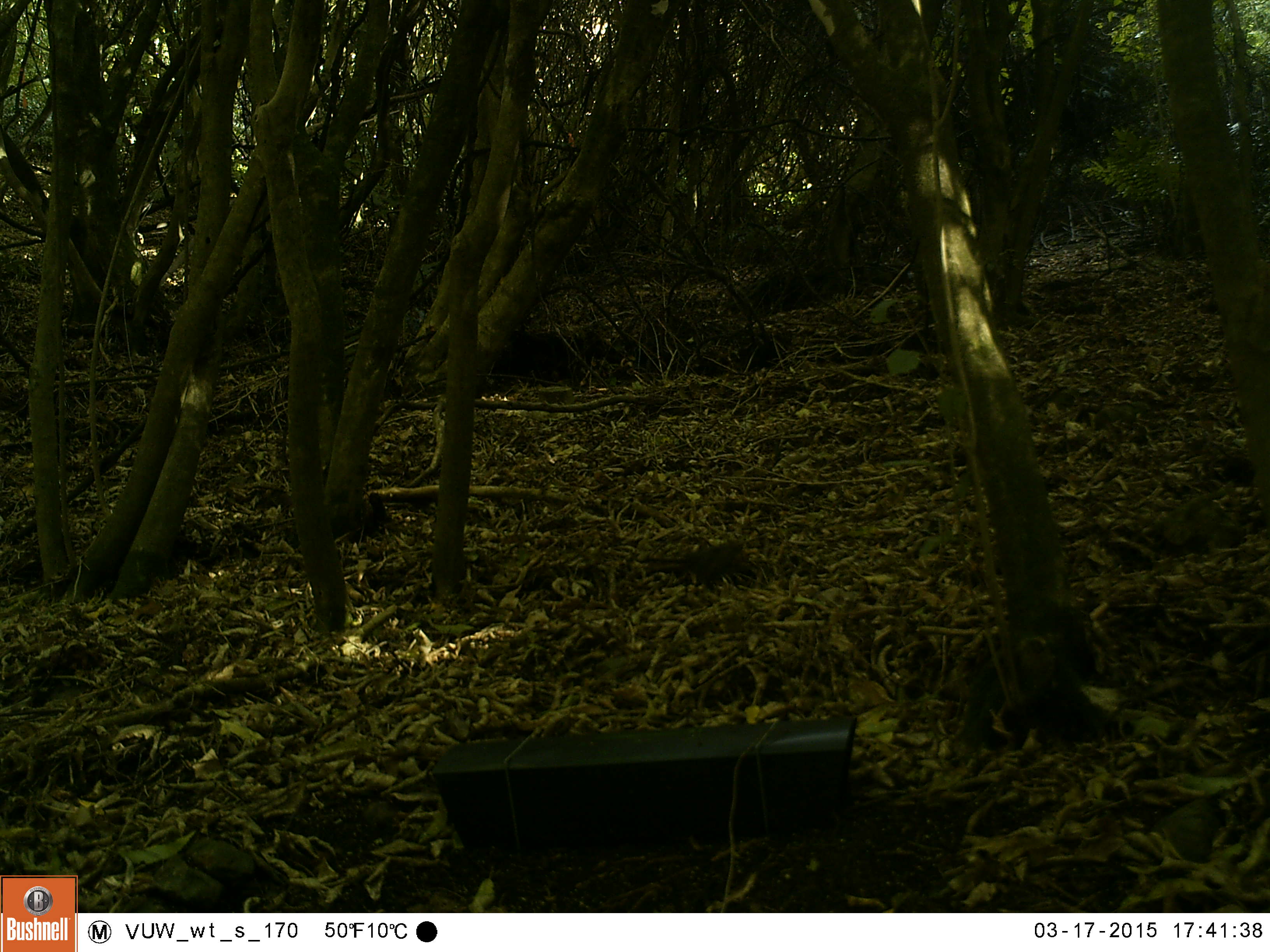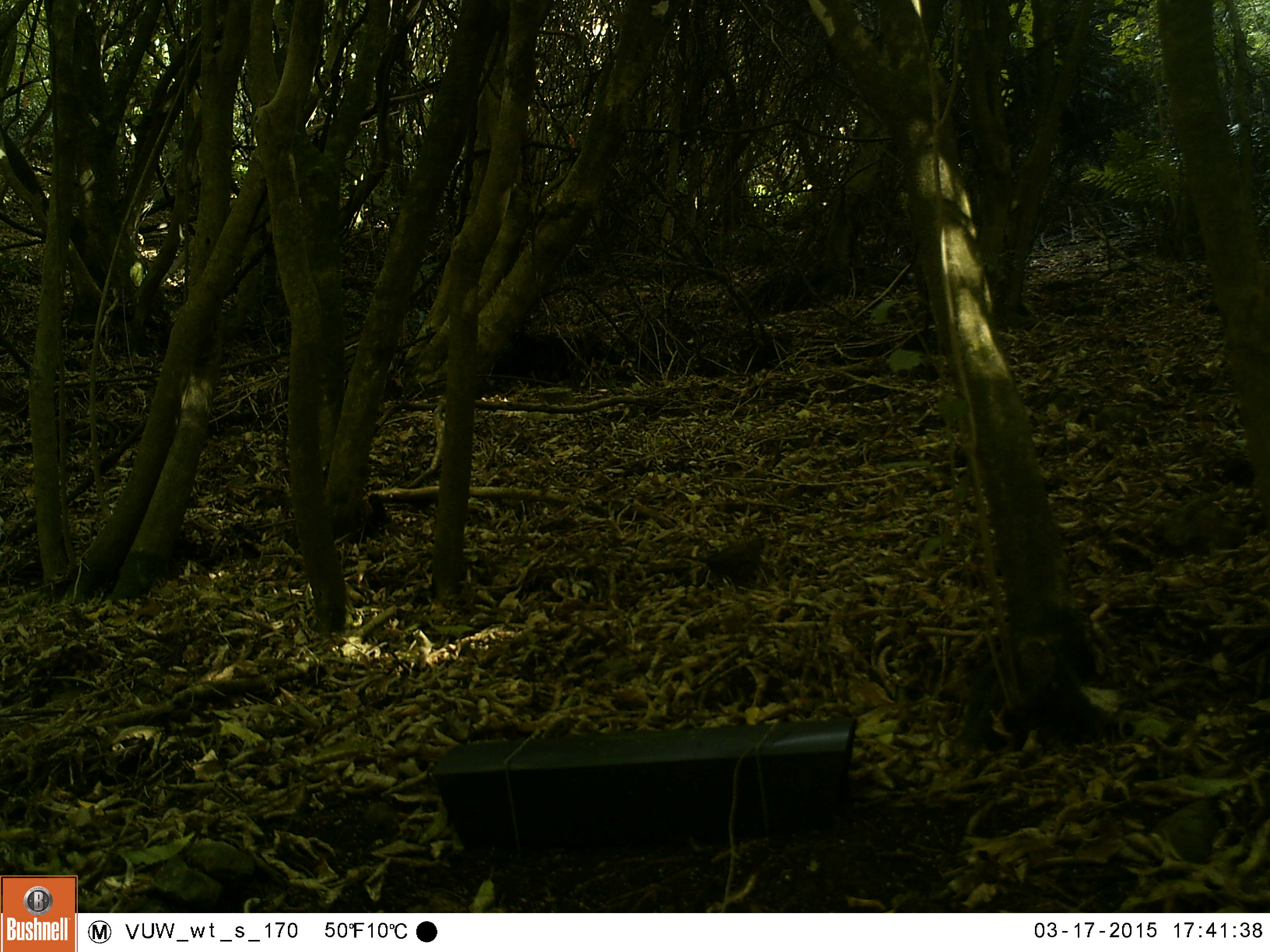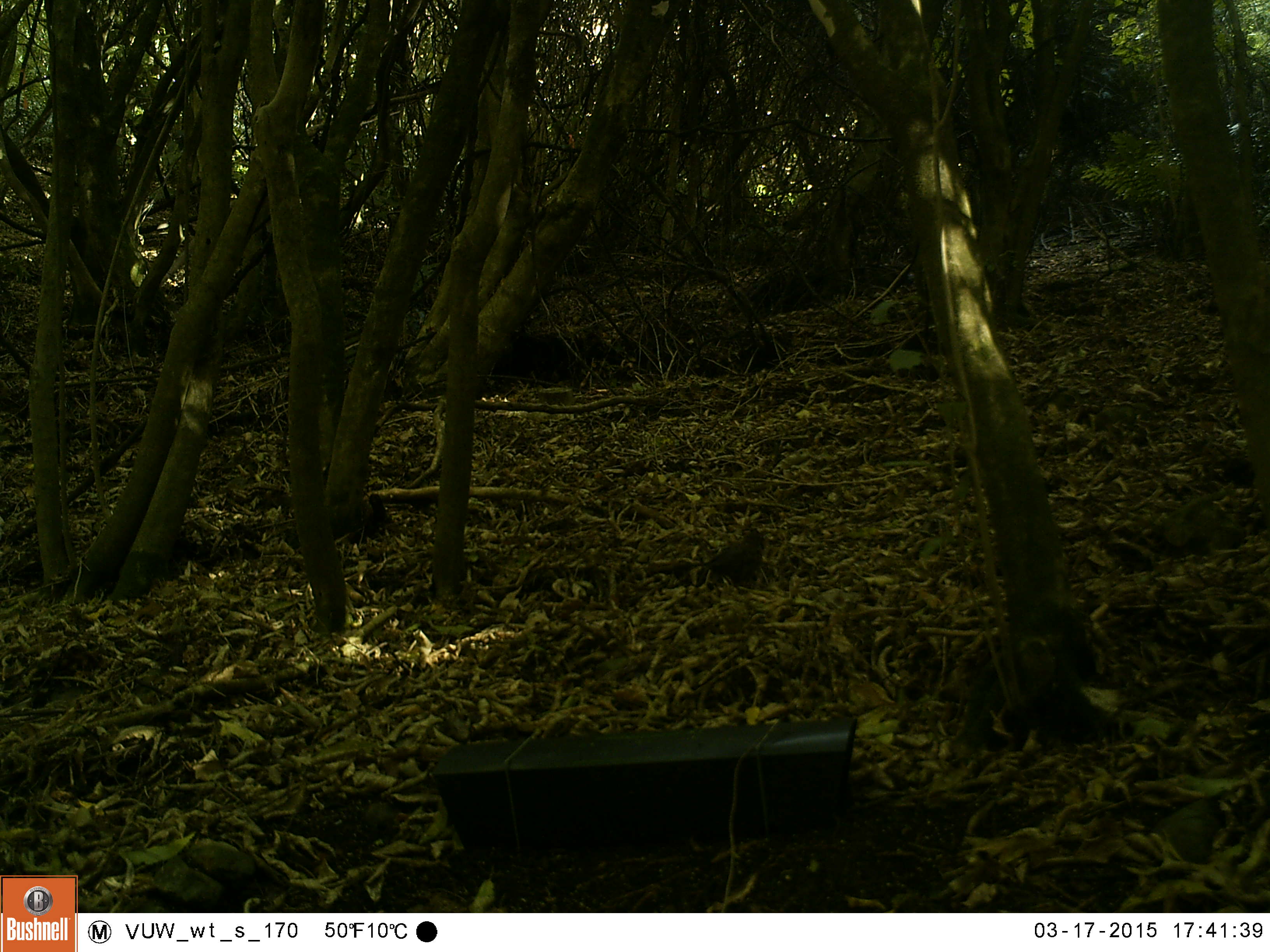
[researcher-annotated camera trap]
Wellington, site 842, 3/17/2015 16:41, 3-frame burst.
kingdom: Animalia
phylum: Chordata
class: Aves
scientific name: Aves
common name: bird